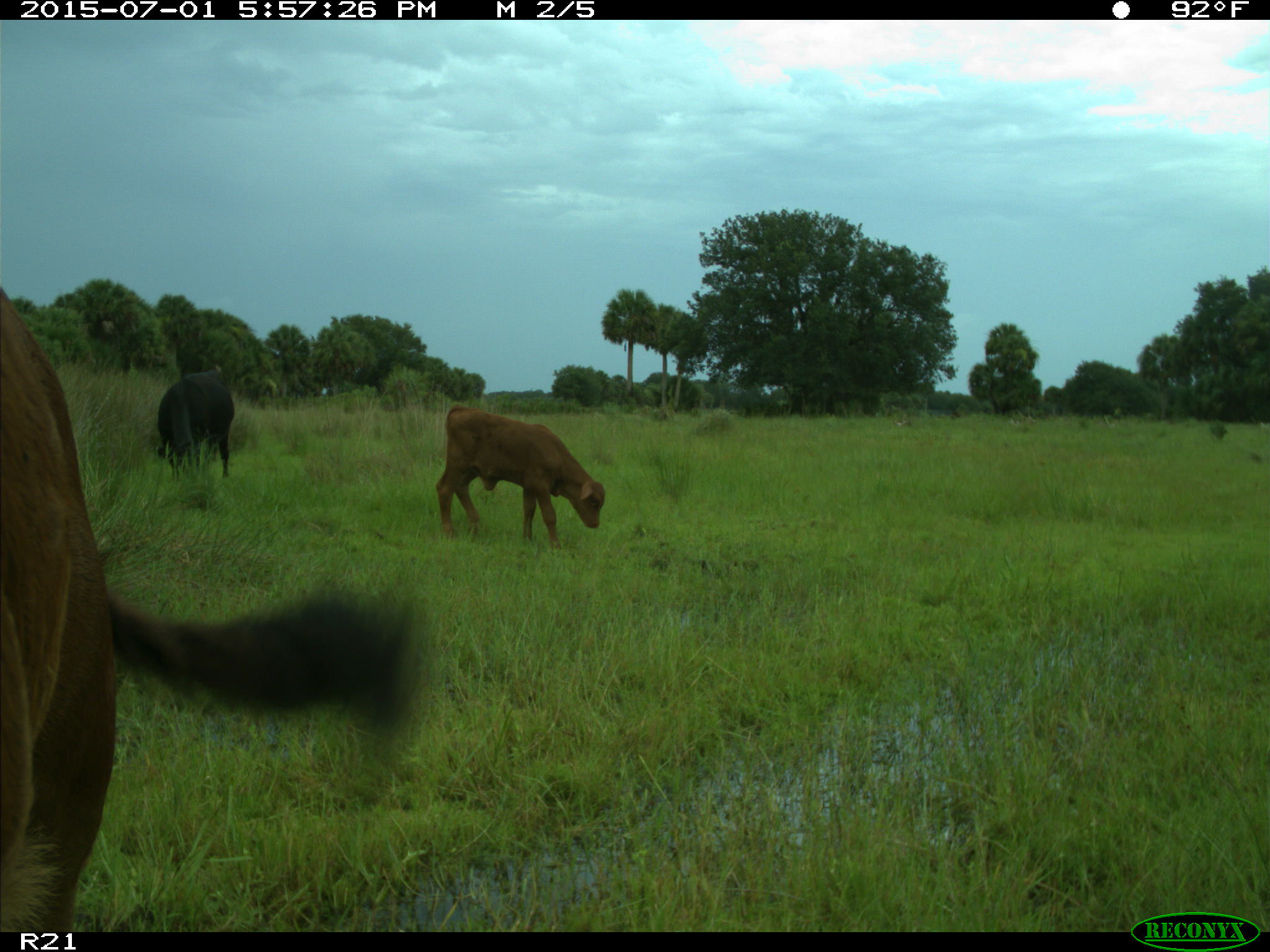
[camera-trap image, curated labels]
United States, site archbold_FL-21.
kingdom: Animalia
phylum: Chordata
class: Mammalia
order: Artiodactyla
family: Bovidae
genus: Bos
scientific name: Bos taurus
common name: domestic cow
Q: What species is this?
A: Bos taurus (domestic cow).